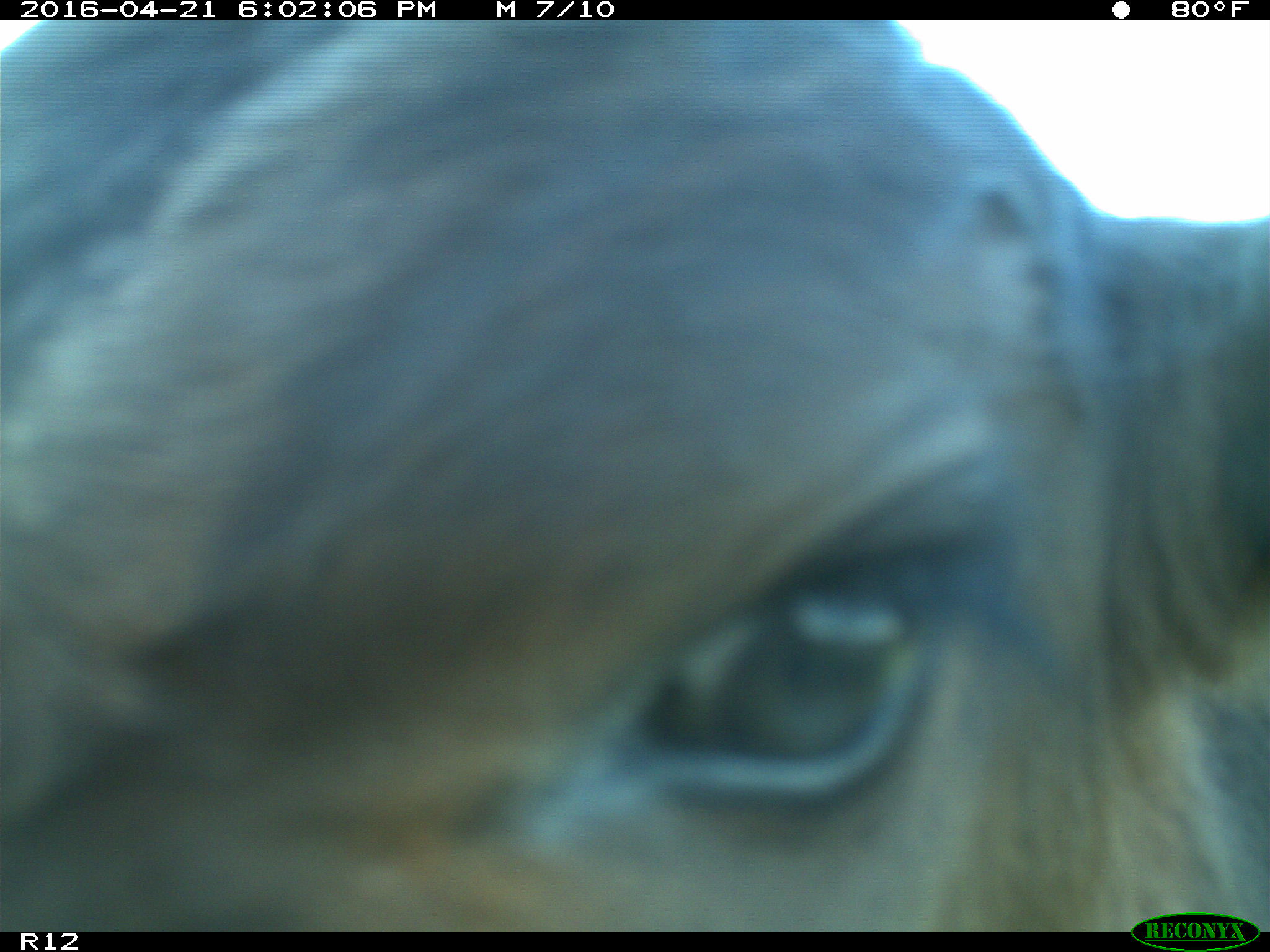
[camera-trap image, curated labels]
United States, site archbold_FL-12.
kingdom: Animalia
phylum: Chordata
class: Mammalia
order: Artiodactyla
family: Bovidae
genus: Bos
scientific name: Bos taurus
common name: domestic cow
Bos taurus (domestic cow).